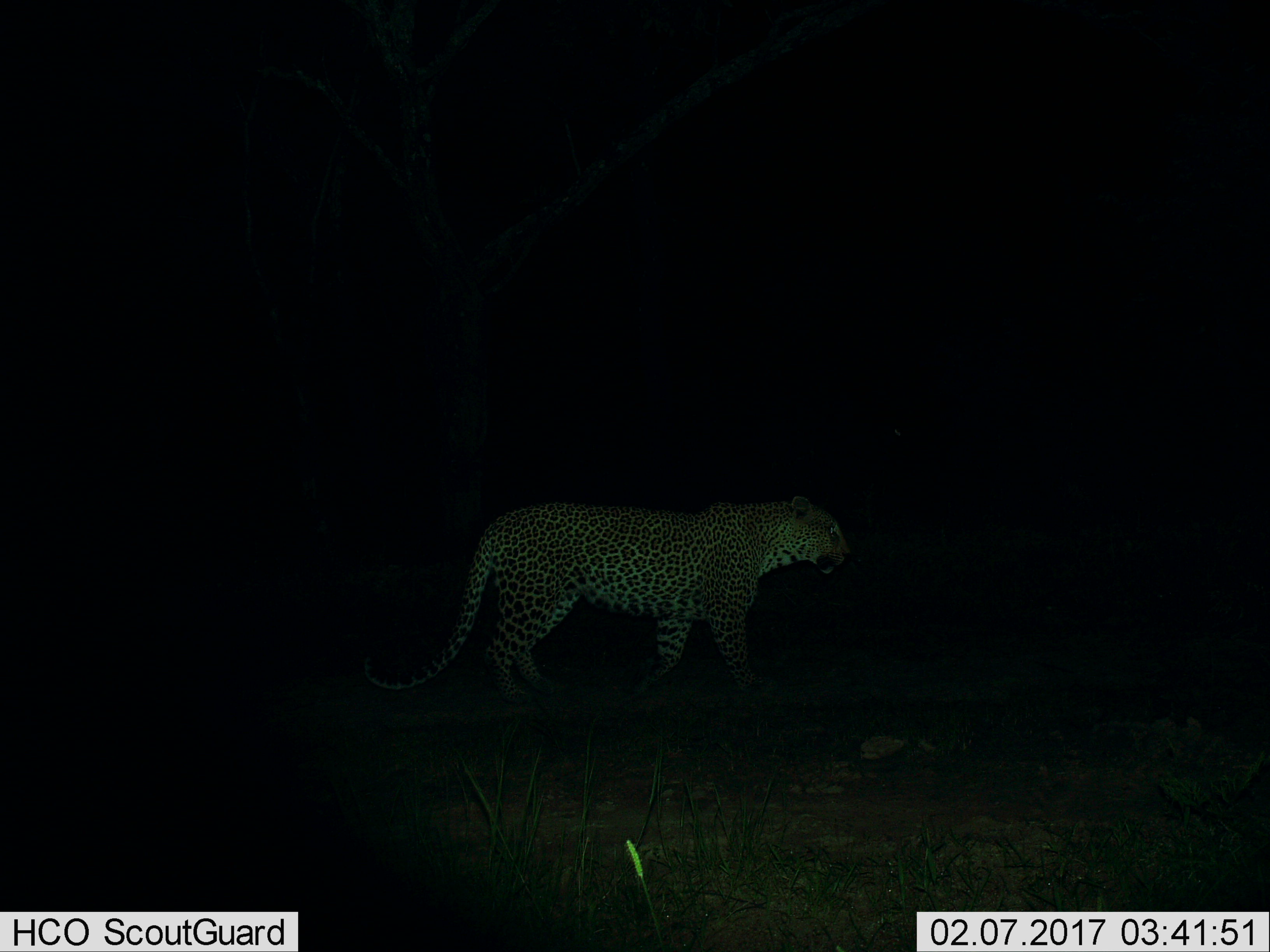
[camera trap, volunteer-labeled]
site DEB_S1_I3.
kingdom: Animalia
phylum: Chordata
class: Mammalia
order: Carnivora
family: Felidae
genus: Panthera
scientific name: Panthera pardus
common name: leopard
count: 1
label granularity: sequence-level